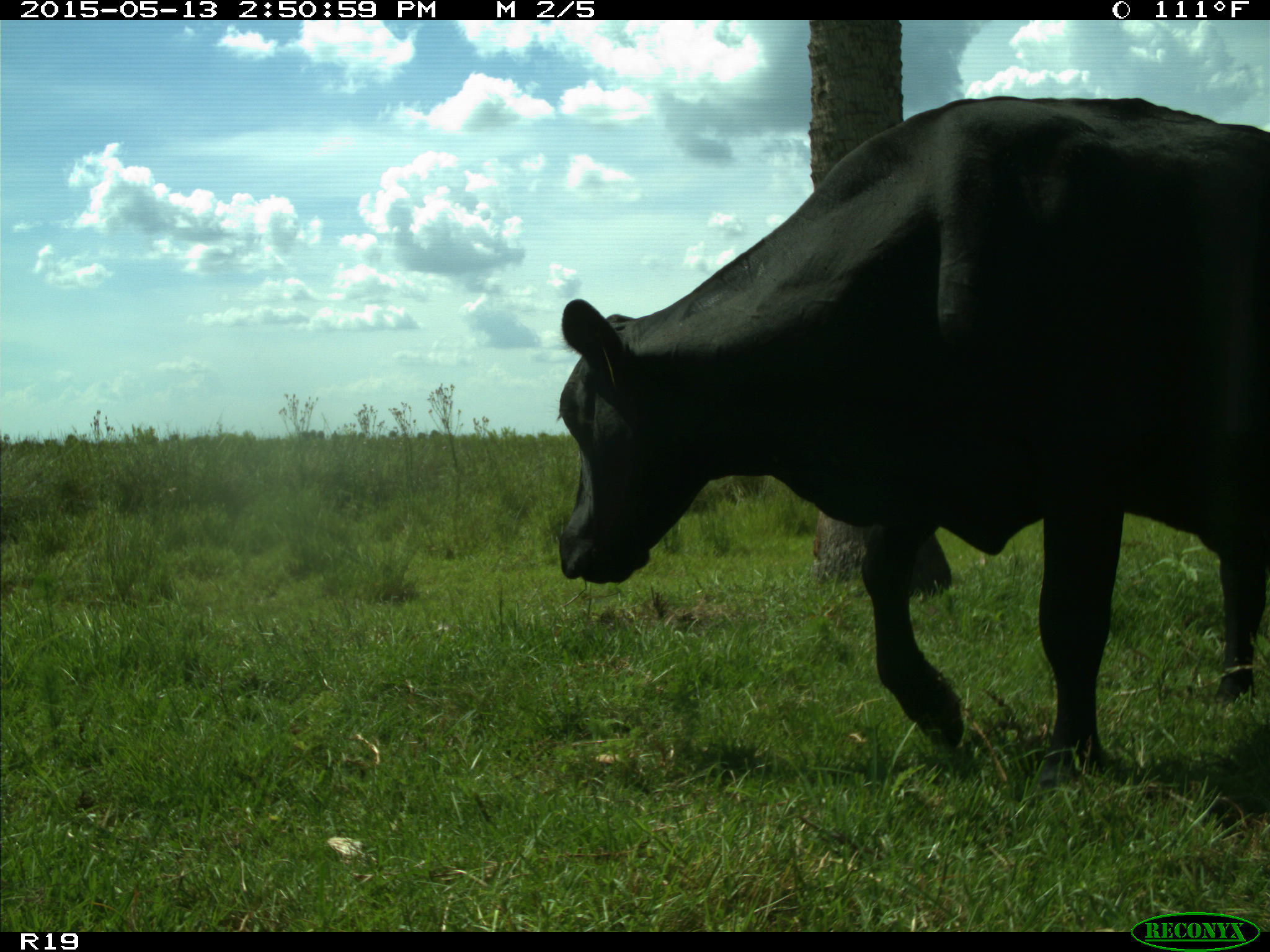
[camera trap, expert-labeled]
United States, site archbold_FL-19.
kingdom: Animalia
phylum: Chordata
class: Mammalia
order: Artiodactyla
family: Bovidae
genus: Bos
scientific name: Bos taurus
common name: domestic cow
Bos taurus (domestic cow).